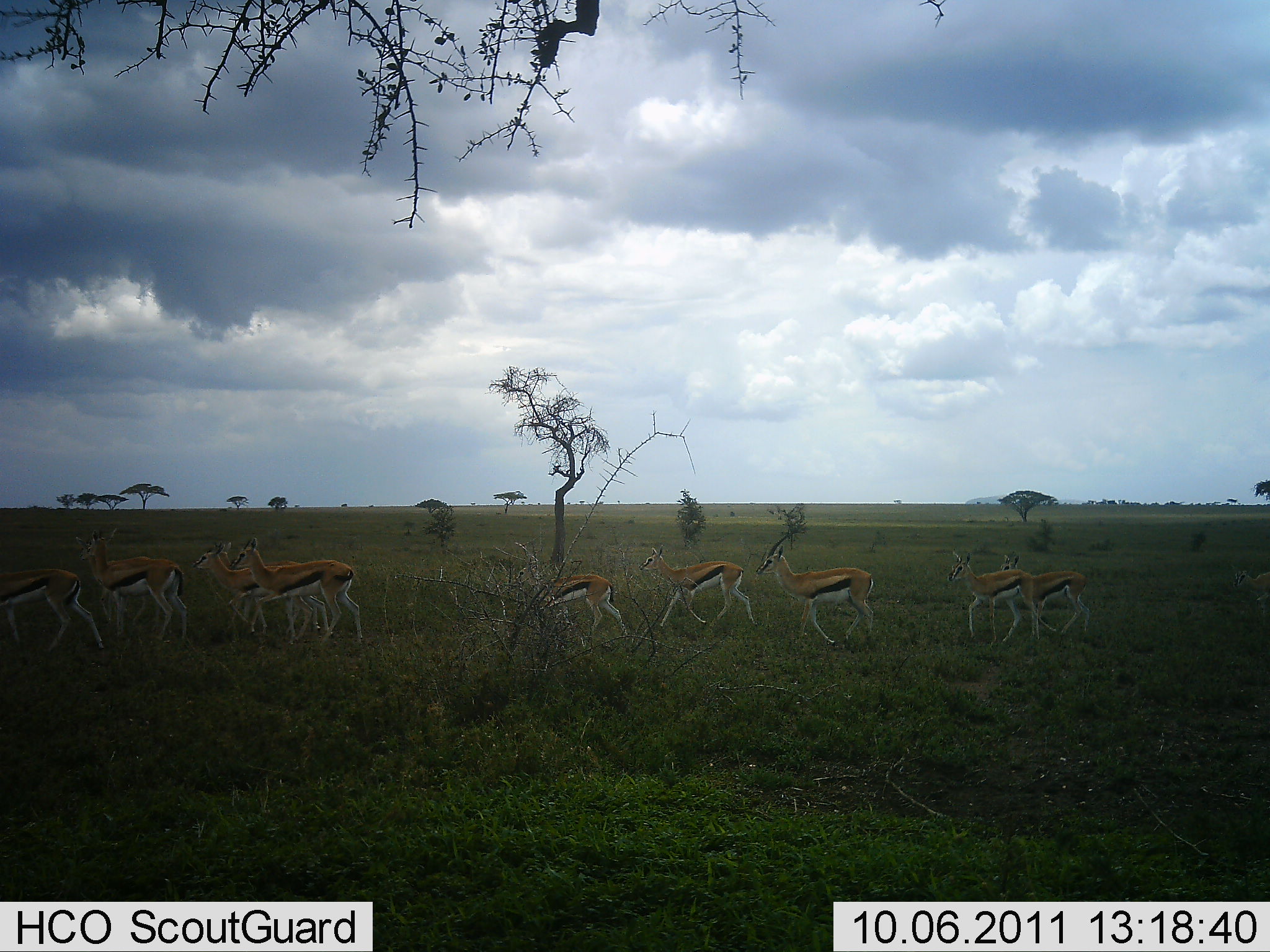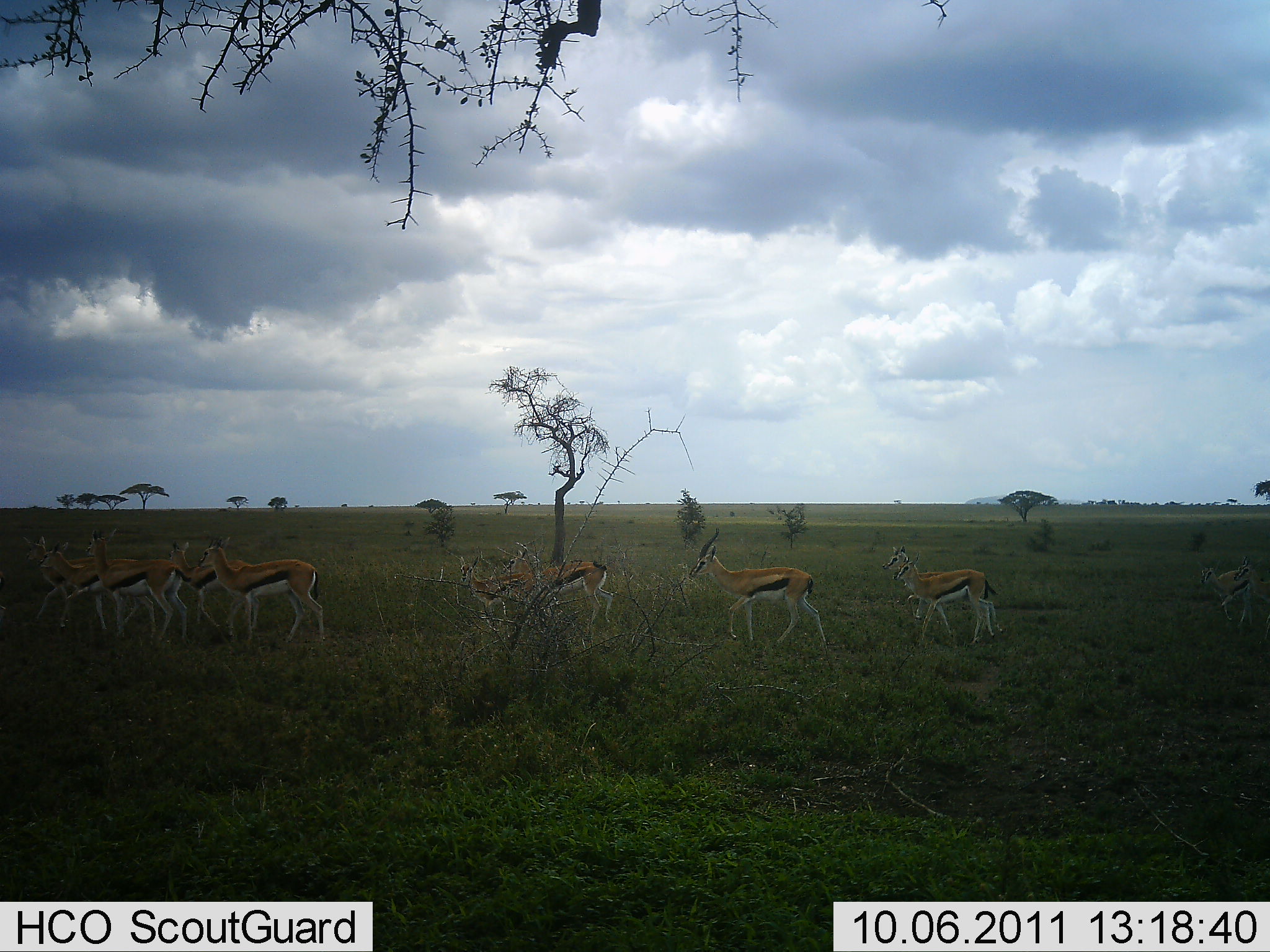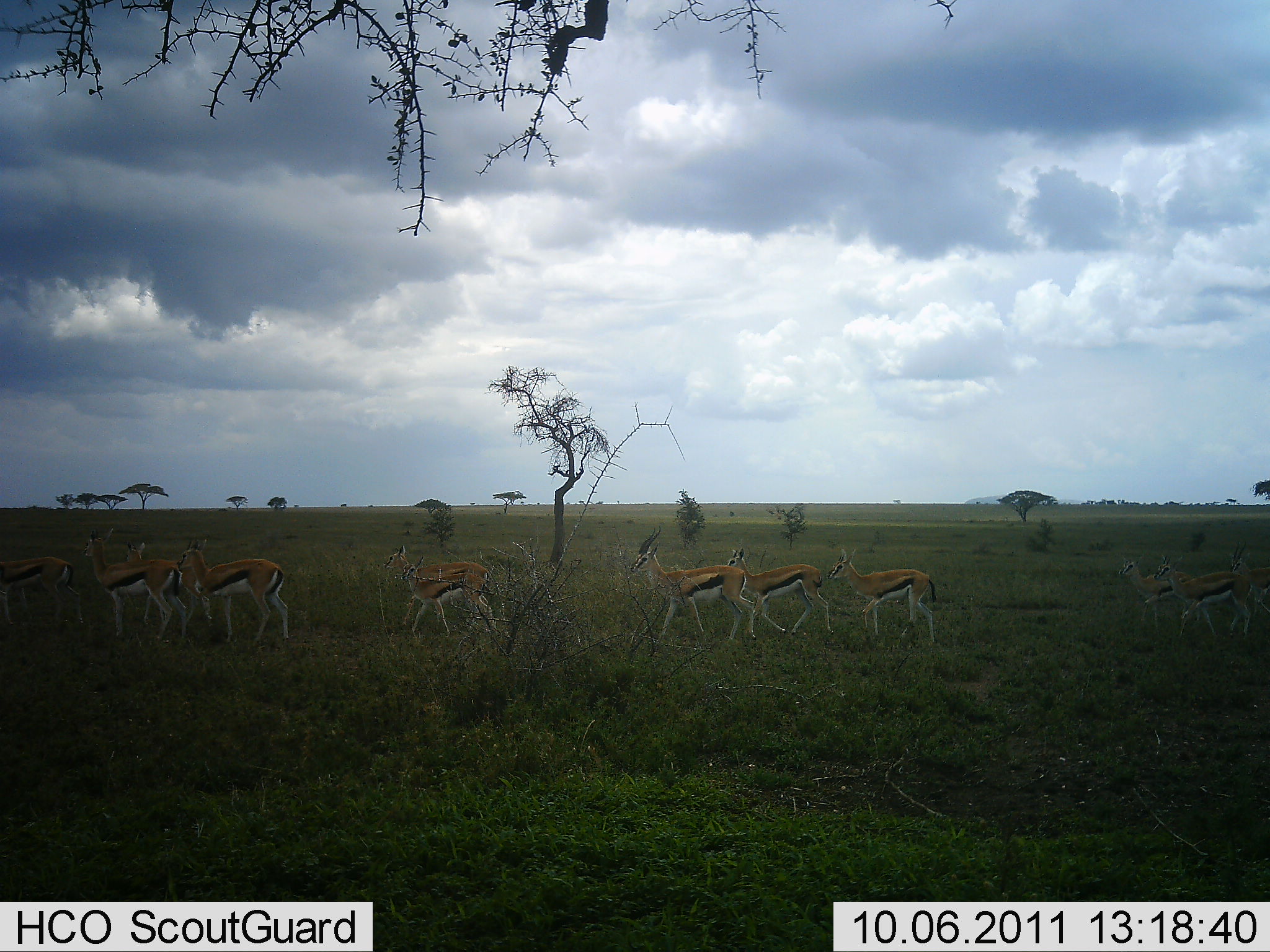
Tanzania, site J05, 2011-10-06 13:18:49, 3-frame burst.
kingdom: Animalia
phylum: Chordata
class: Mammalia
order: Artiodactyla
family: Bovidae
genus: Eudorcas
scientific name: Eudorcas thomsonii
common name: thomson's gazelle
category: gazellethomsons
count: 11-50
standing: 10%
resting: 0%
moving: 100%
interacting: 0%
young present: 10%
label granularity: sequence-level